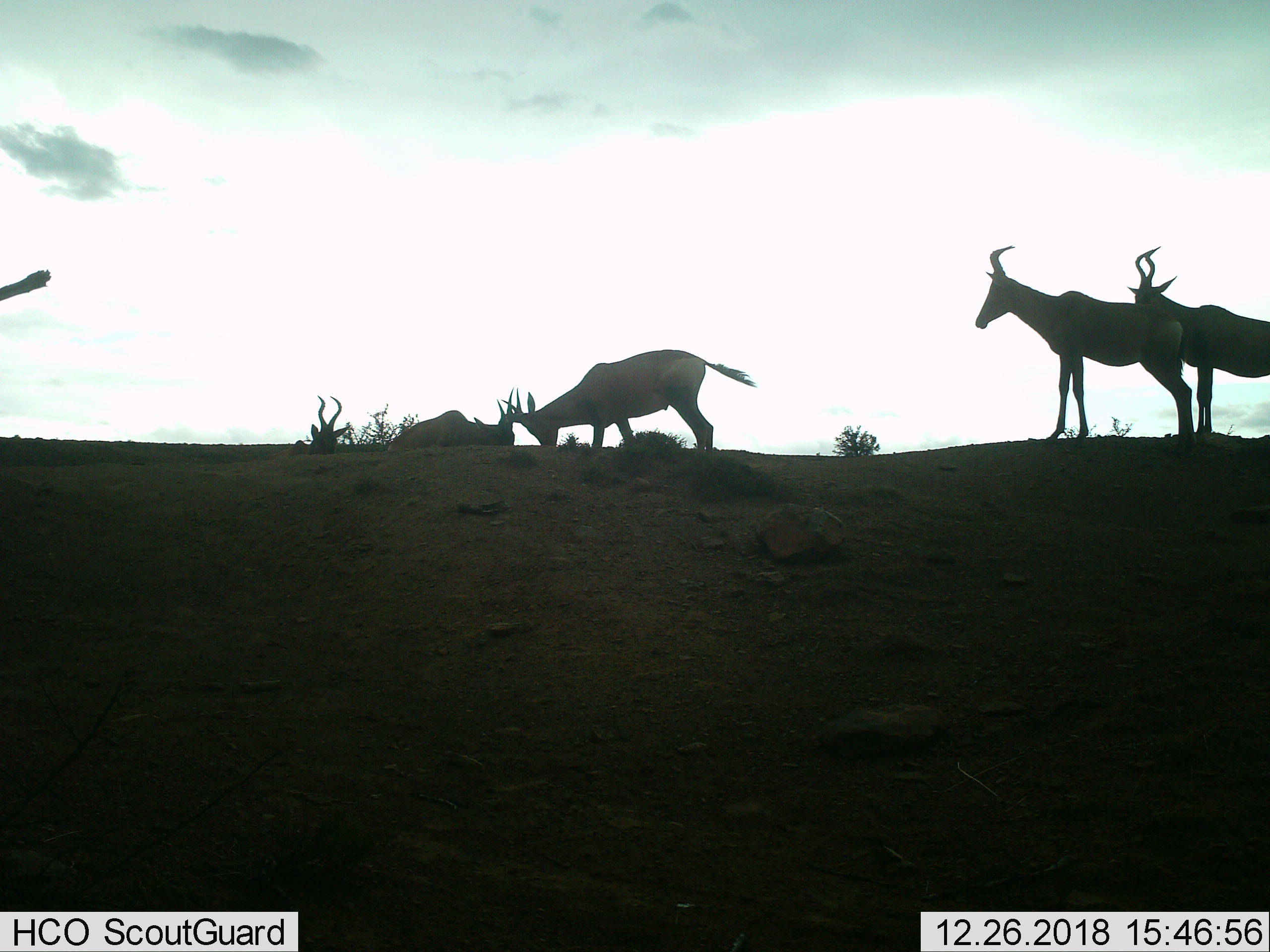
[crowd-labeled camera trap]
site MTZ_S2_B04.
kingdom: Animalia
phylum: Chordata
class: Mammalia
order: Artiodactyla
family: Bovidae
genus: Alcelaphus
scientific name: Alcelaphus buselaphus caama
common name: red hartebeest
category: hartebeestred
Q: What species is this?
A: Hartebeestred (red hartebeest) (Alcelaphus buselaphus caama).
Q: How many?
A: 5.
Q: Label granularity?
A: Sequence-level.